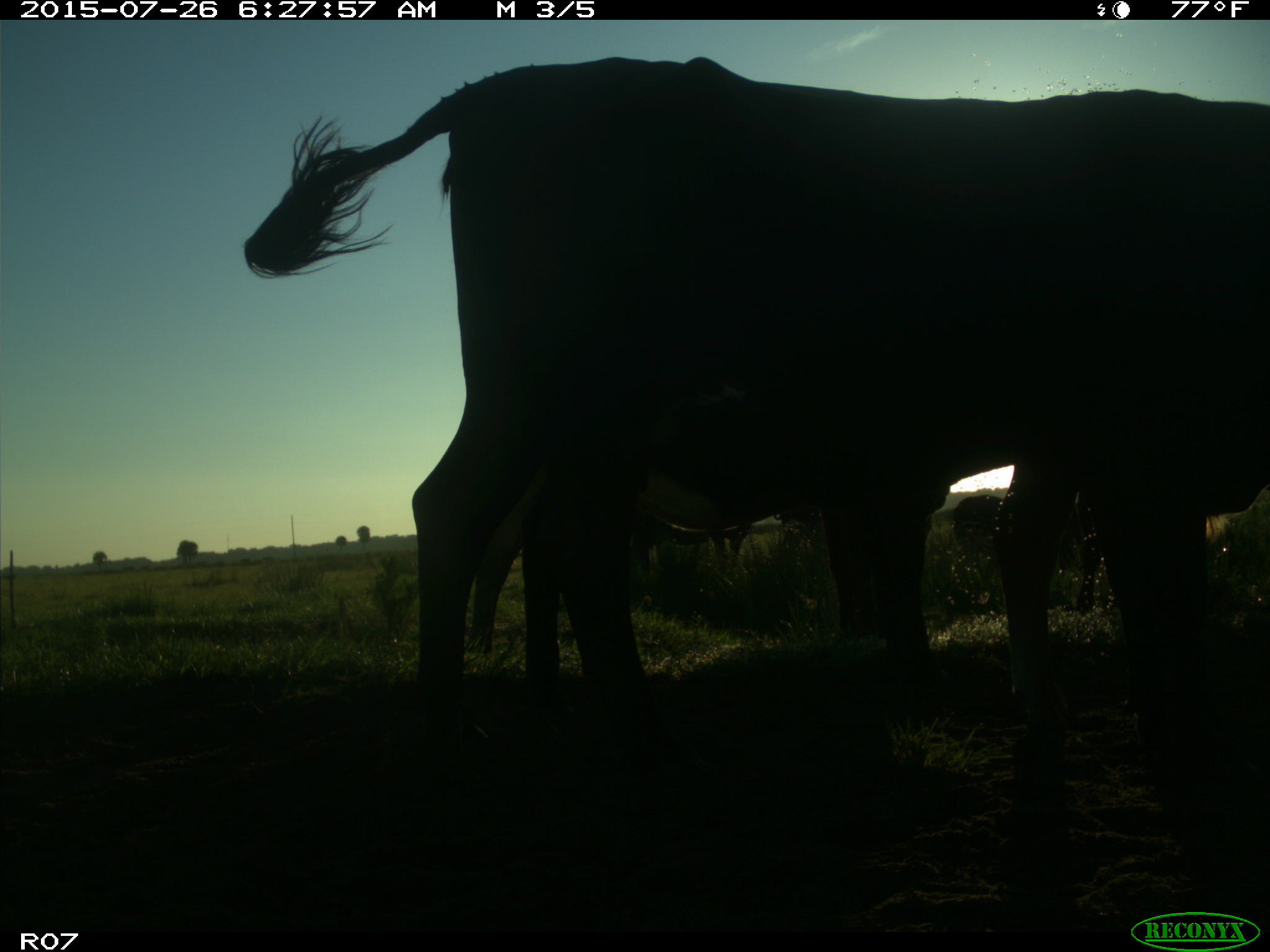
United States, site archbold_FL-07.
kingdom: Animalia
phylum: Chordata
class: Mammalia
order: Artiodactyla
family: Bovidae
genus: Bos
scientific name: Bos taurus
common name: domestic cow